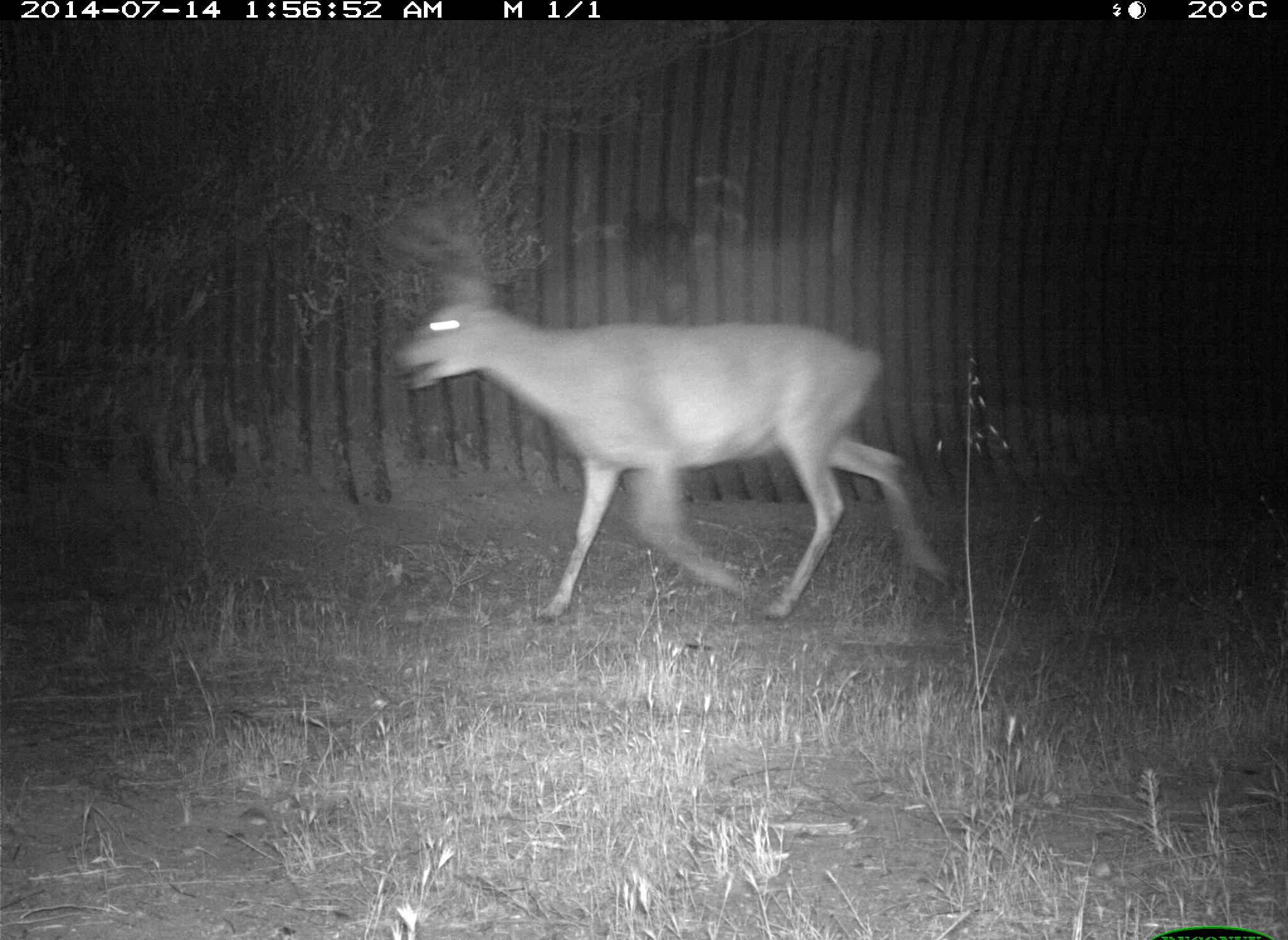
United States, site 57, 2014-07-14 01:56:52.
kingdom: Animalia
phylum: Chordata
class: Mammalia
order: Artiodactyla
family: Cervidae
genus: Odocoileus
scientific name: Odocoileus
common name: deer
Deer (Odocoileus).